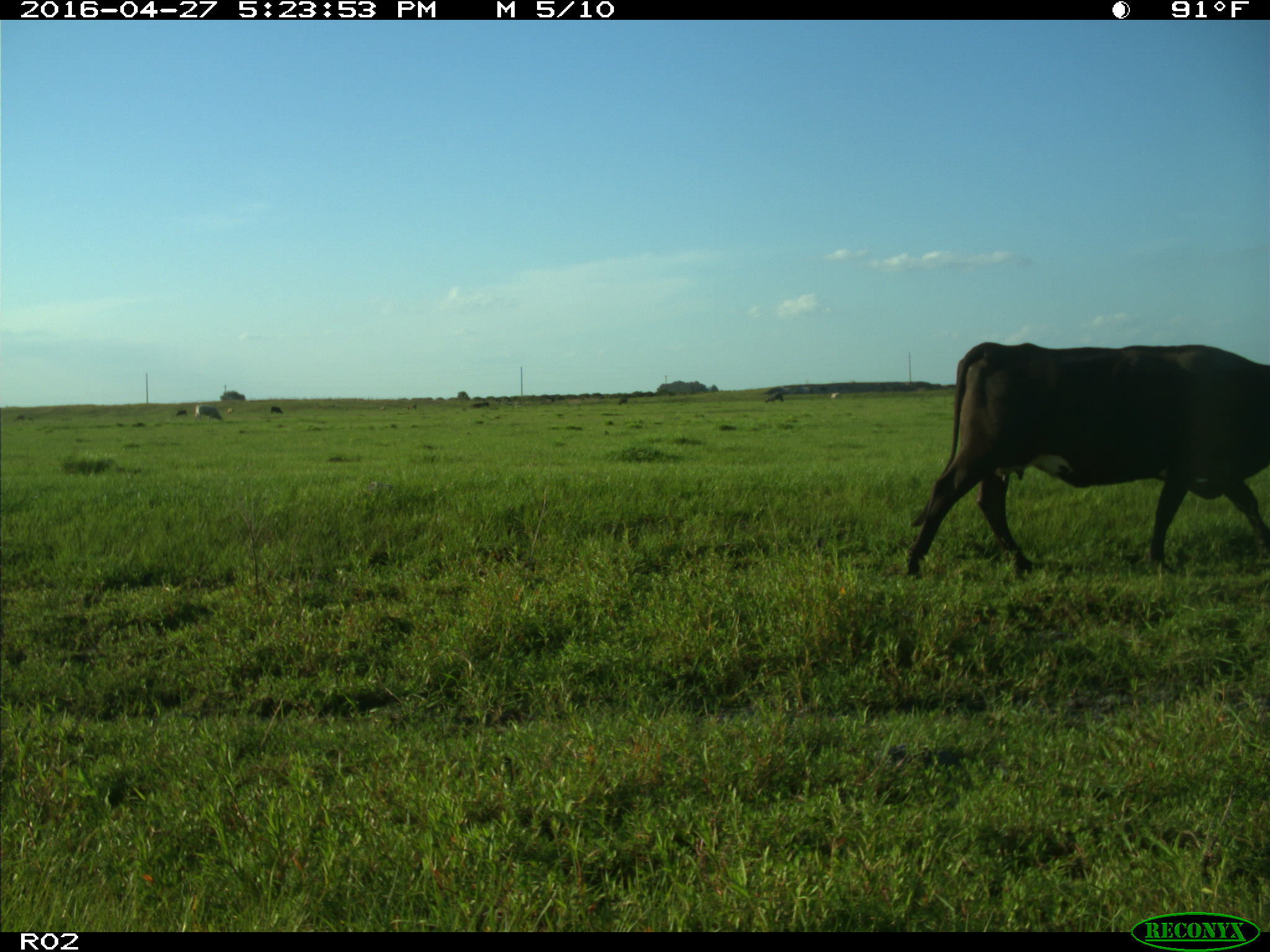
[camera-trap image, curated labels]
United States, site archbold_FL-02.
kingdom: Animalia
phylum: Chordata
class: Mammalia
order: Artiodactyla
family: Bovidae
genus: Bos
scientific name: Bos taurus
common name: domestic cow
Bos taurus (domestic cow).